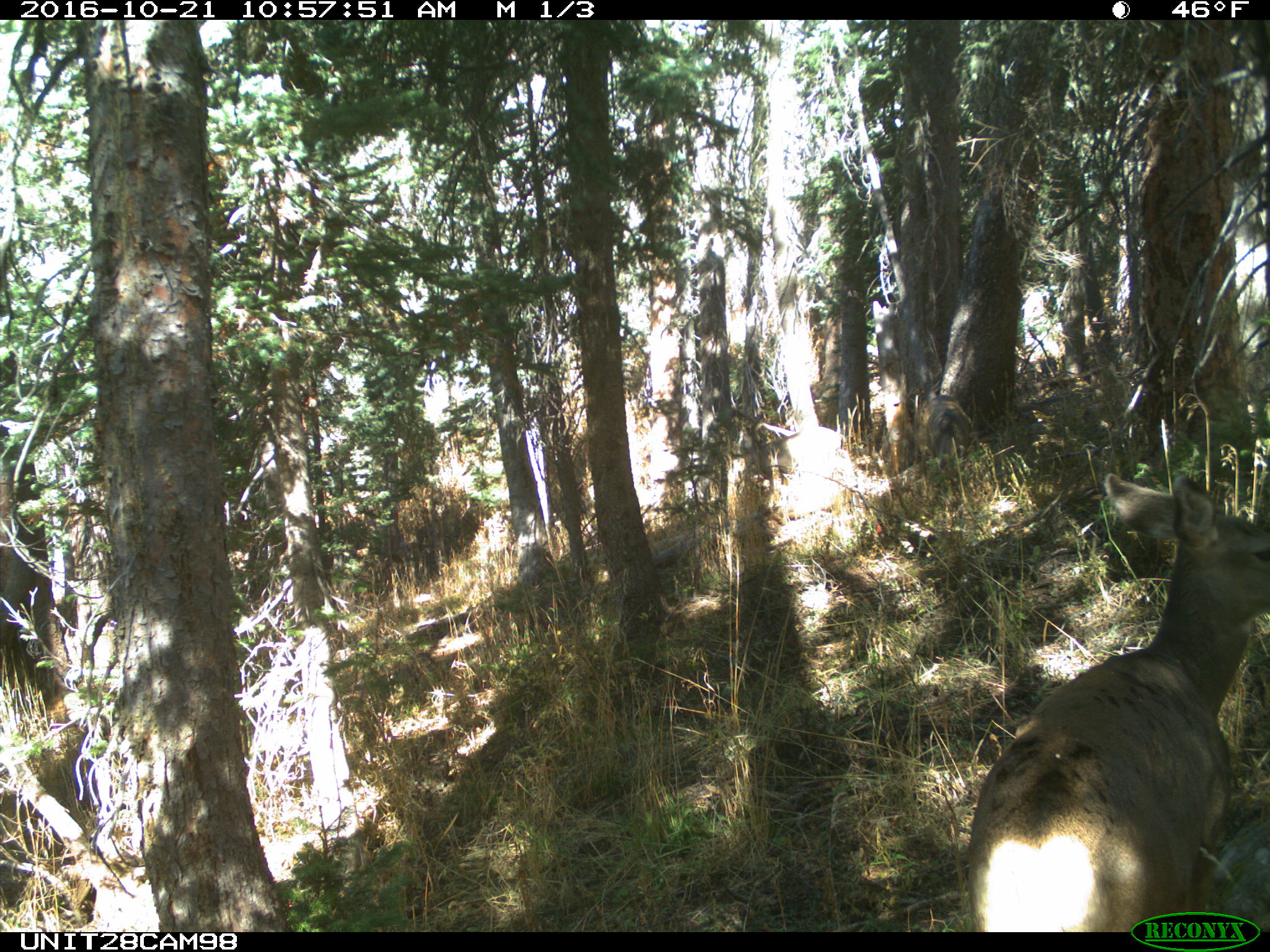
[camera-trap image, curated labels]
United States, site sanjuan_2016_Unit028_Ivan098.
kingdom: Animalia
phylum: Chordata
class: Mammalia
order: Artiodactyla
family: Cervidae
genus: Odocoileus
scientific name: Odocoileus hemionus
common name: mule deer